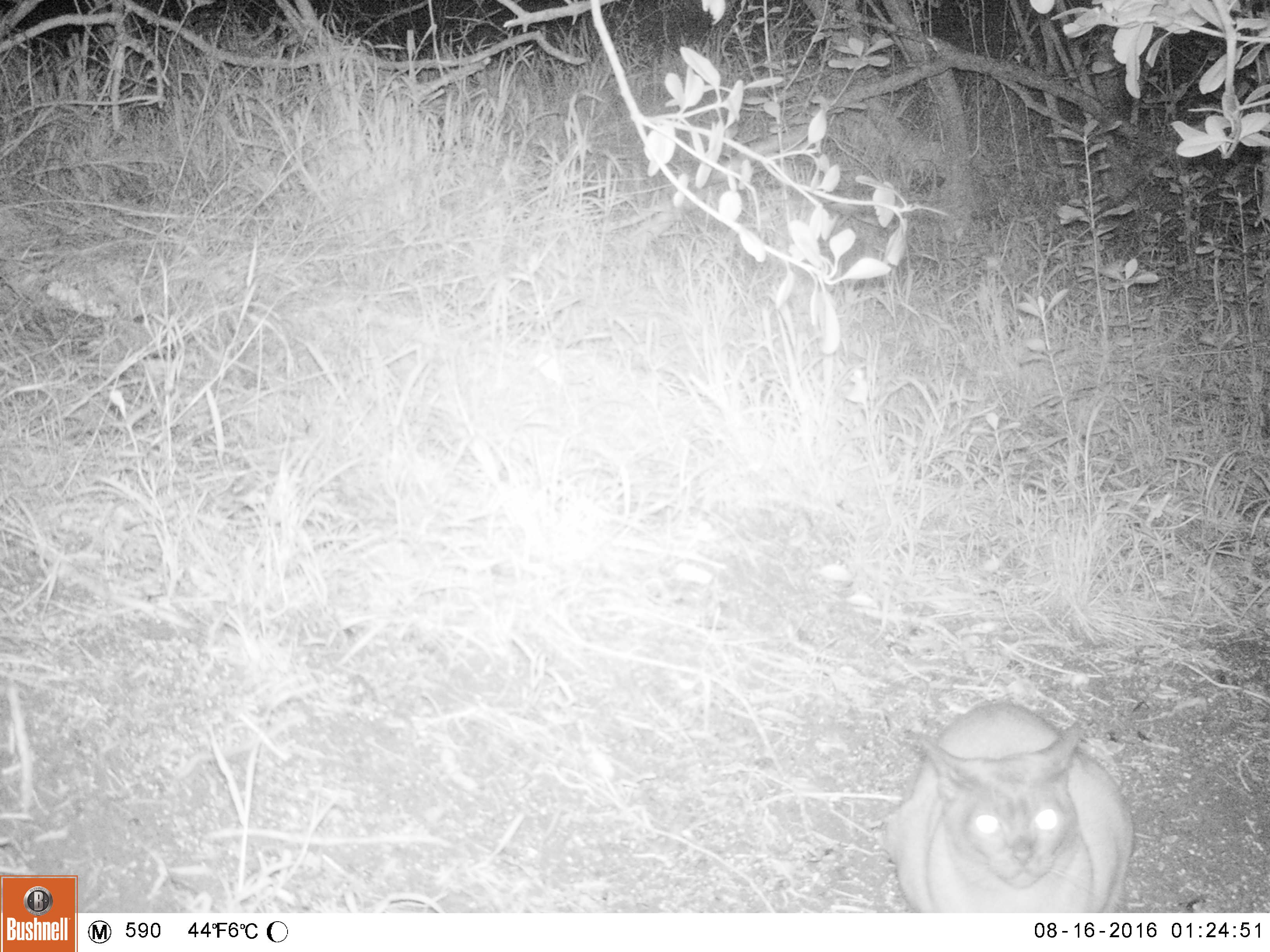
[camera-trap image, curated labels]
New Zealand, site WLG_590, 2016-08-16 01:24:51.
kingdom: Animalia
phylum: Chordata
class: Mammalia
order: Carnivora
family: Felidae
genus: Felis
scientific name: Felis catus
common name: domestic cat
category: cat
Cat (domestic cat) (Felis catus).